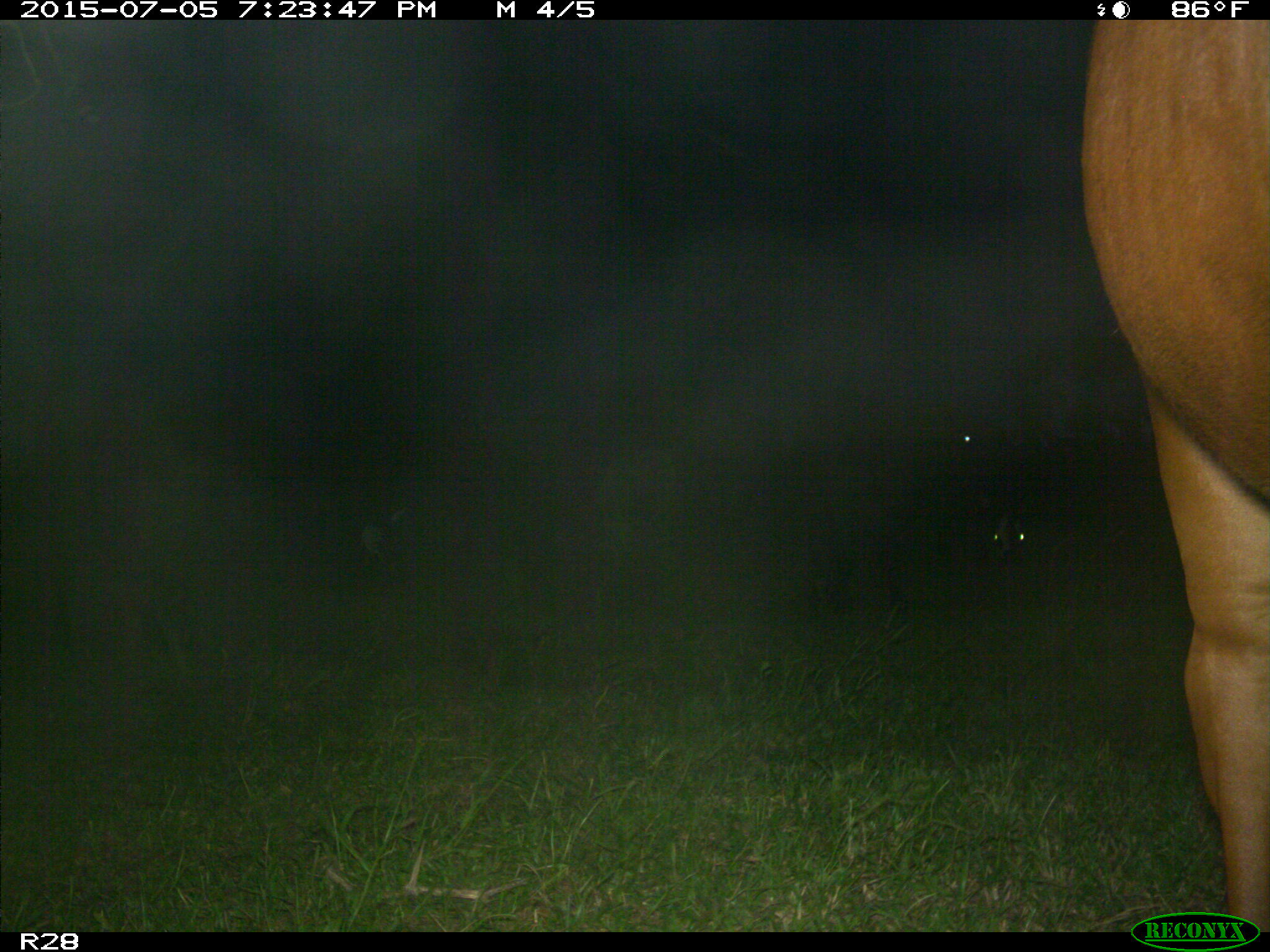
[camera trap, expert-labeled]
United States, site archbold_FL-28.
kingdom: Animalia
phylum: Chordata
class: Mammalia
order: Artiodactyla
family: Bovidae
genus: Bos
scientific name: Bos taurus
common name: domestic cow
Bos taurus (domestic cow).